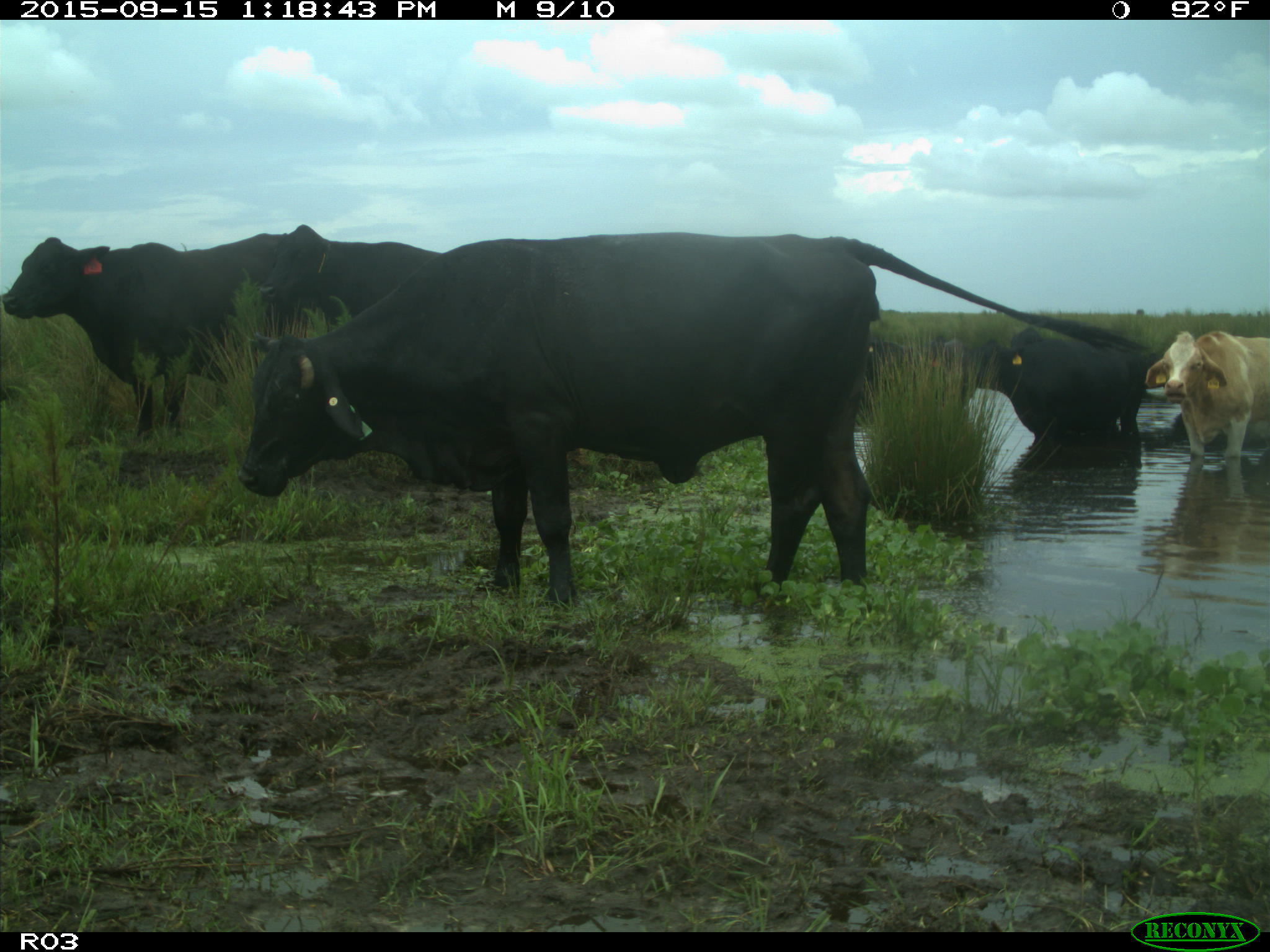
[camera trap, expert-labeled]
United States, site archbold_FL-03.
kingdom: Animalia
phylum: Chordata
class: Mammalia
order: Artiodactyla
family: Bovidae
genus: Bos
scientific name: Bos taurus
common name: domestic cow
Bos taurus (domestic cow).